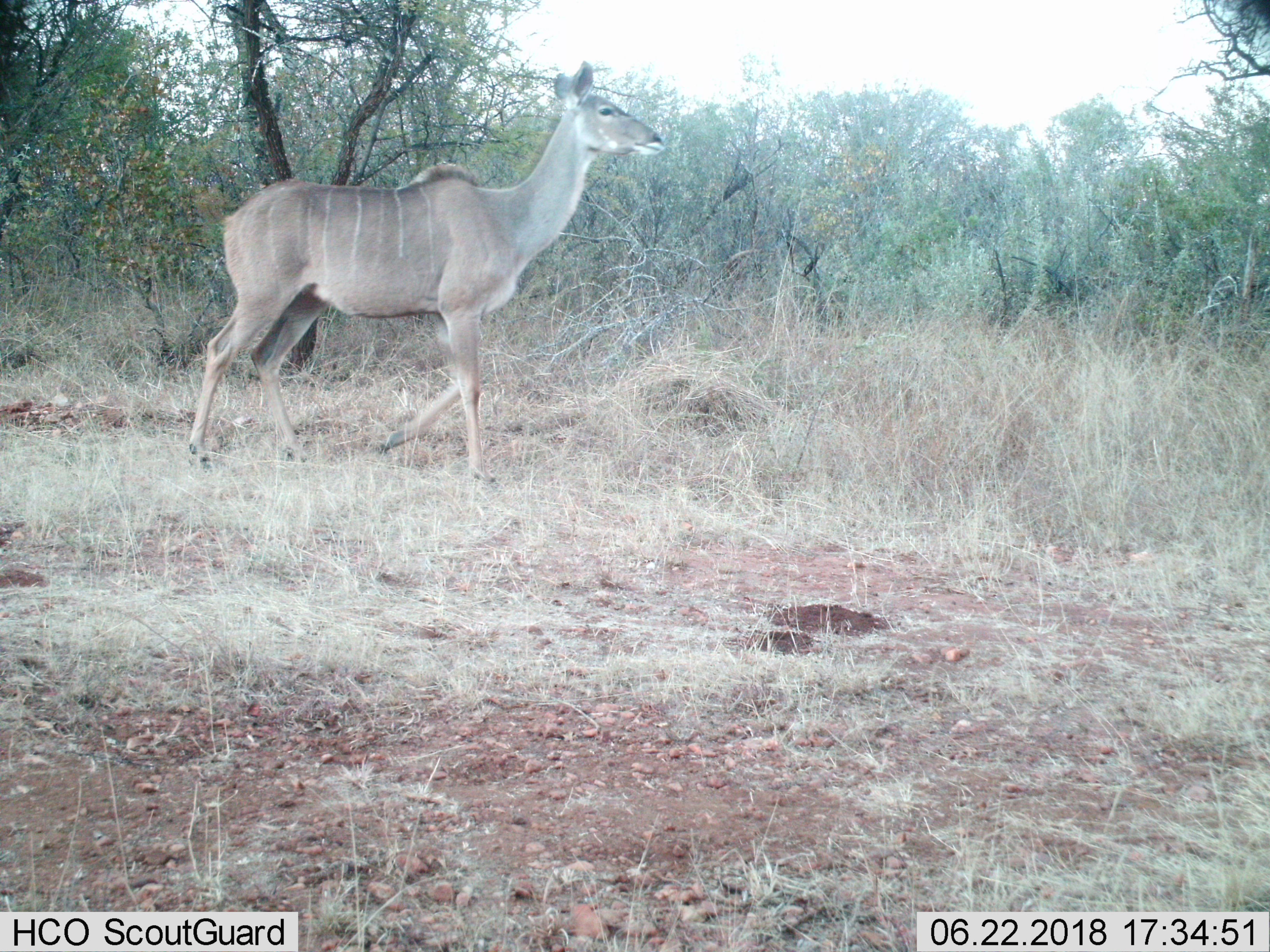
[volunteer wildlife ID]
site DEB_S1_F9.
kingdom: Animalia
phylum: Chordata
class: Mammalia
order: Artiodactyla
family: Bovidae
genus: Tragelaphus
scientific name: Tragelaphus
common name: kudu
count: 1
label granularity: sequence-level